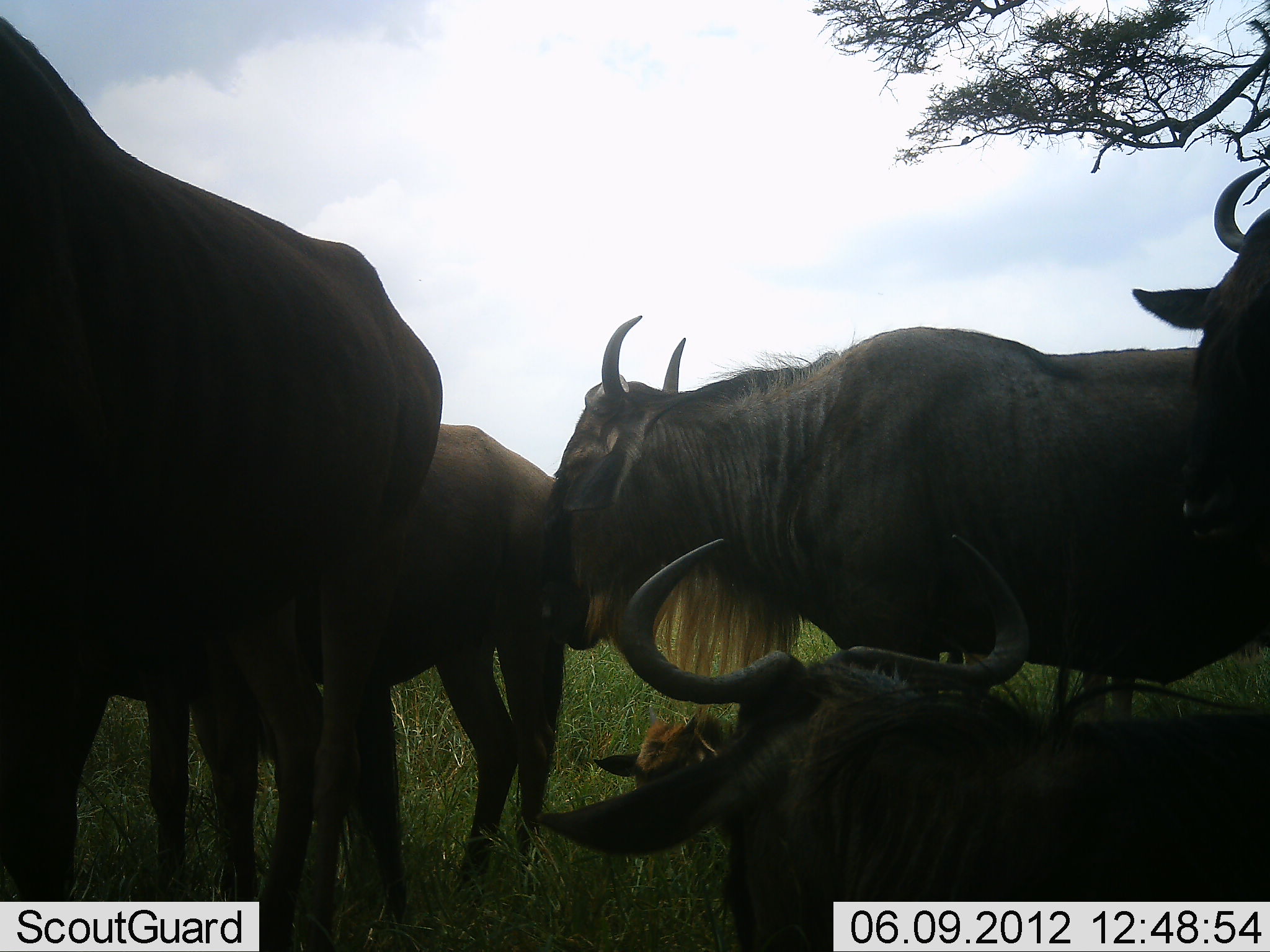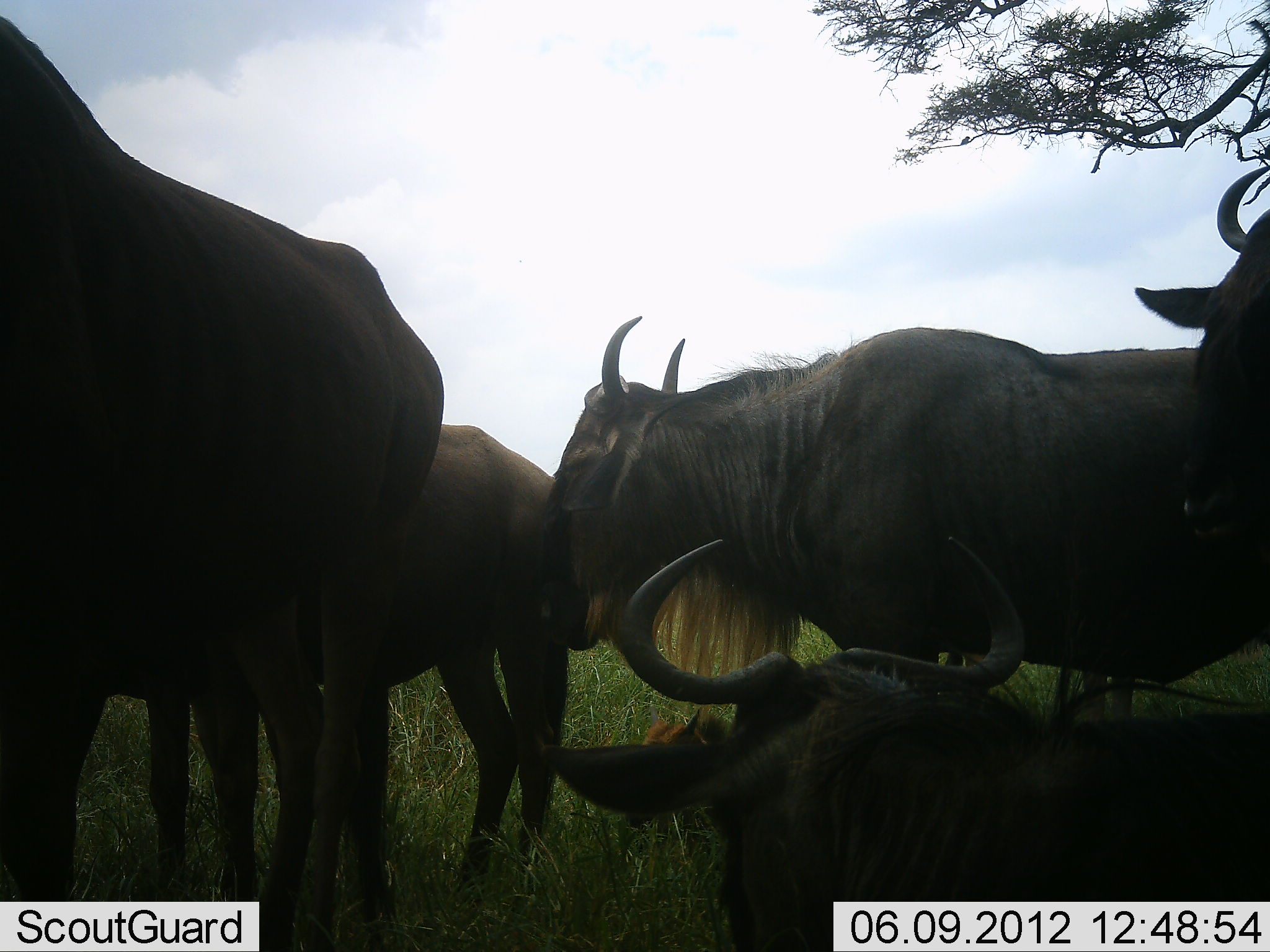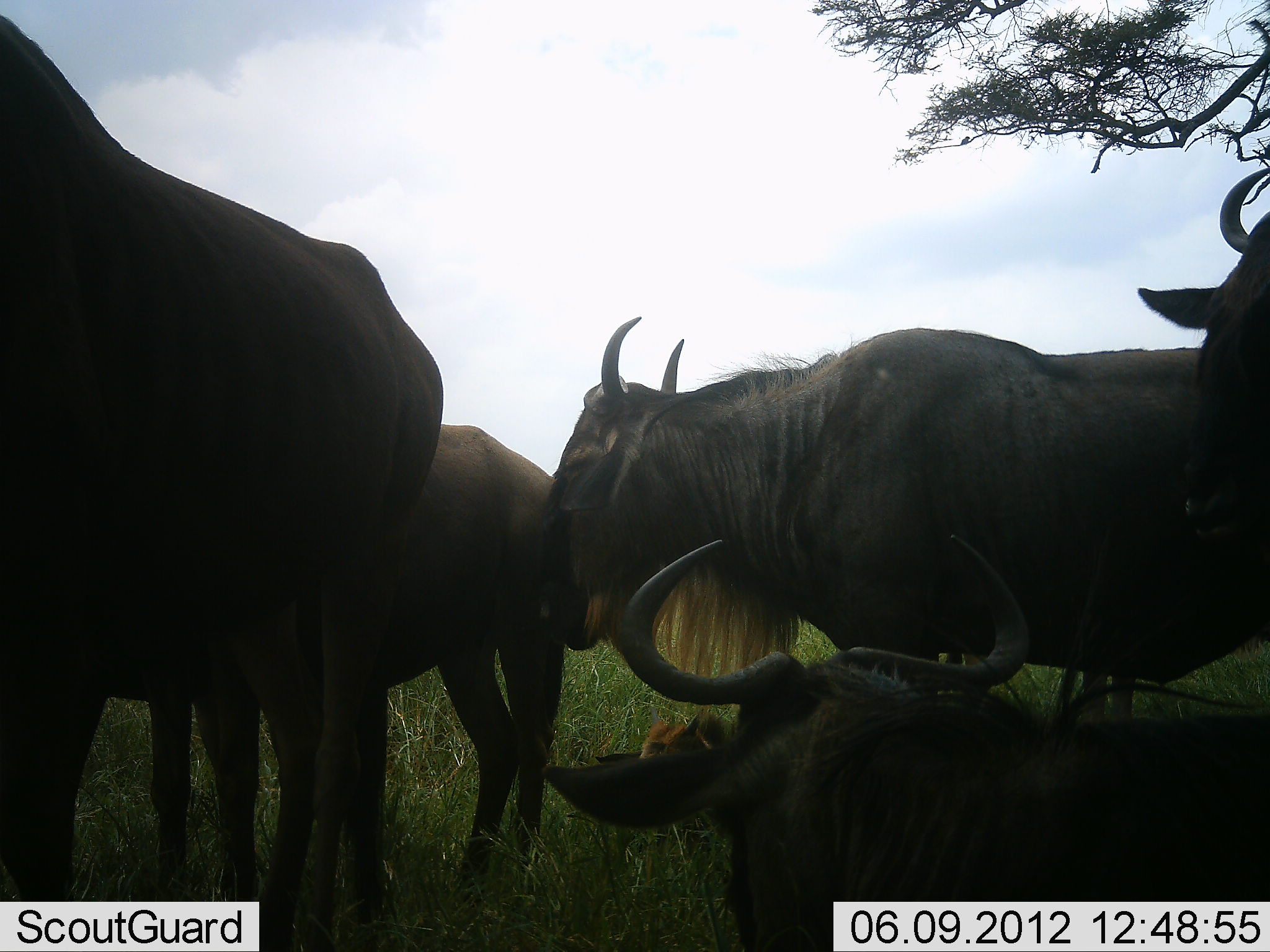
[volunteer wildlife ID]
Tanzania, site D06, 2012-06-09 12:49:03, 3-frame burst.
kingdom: Animalia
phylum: Chordata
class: Mammalia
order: Artiodactyla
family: Bovidae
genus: Connochaetes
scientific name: Connochaetes taurinus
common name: blue wildebeest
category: wildebeest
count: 6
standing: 90%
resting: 80%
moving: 0%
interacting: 10%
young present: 60%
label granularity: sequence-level